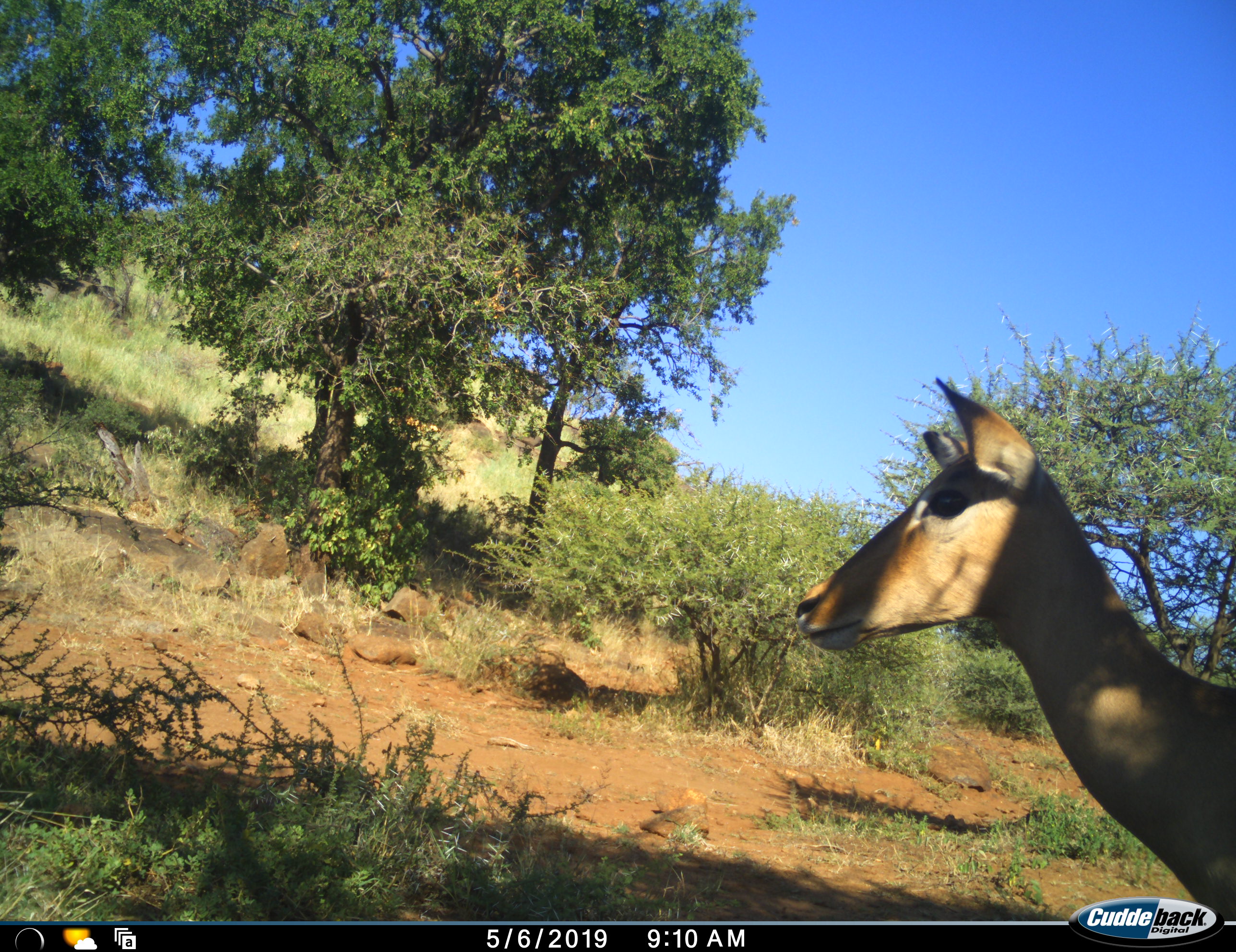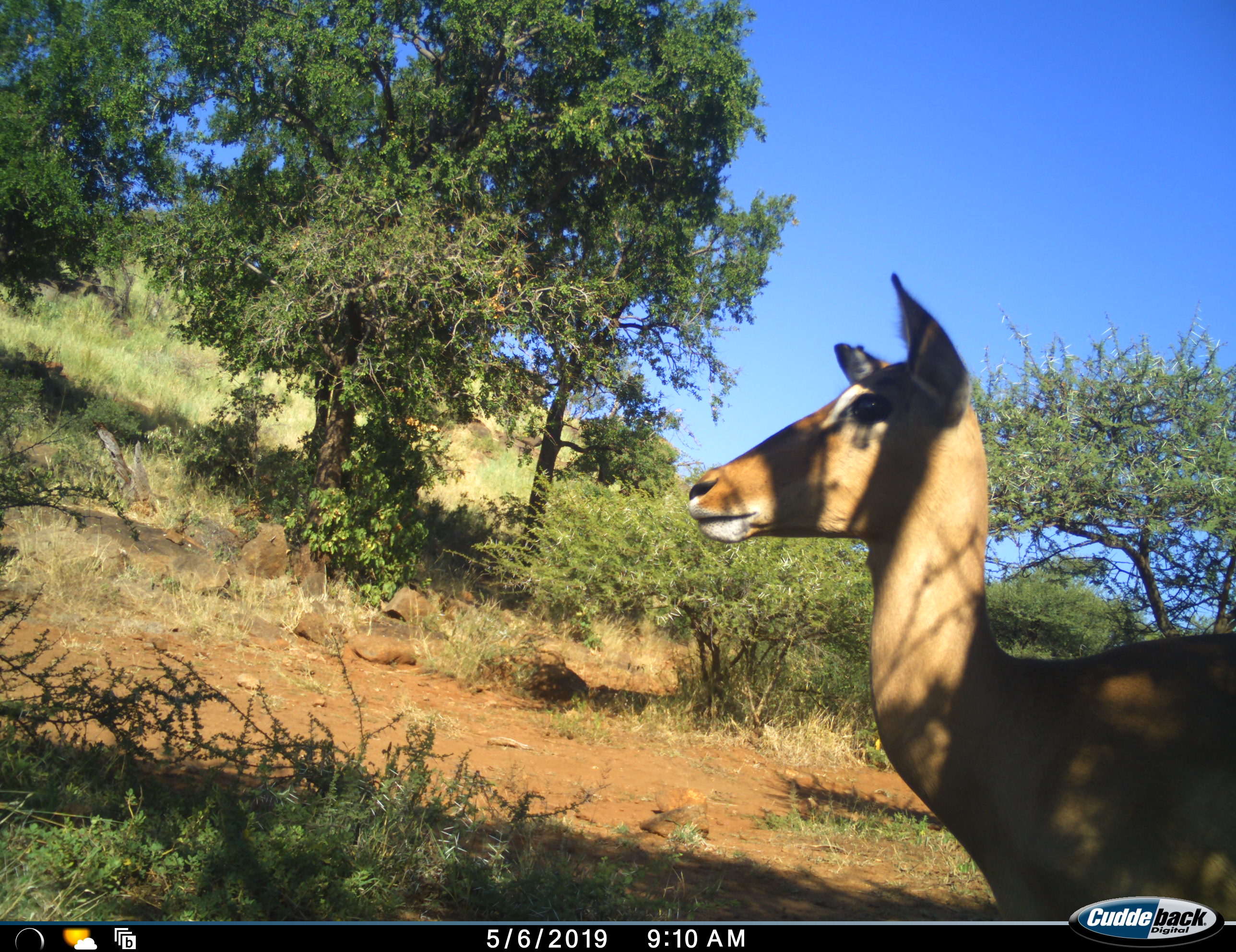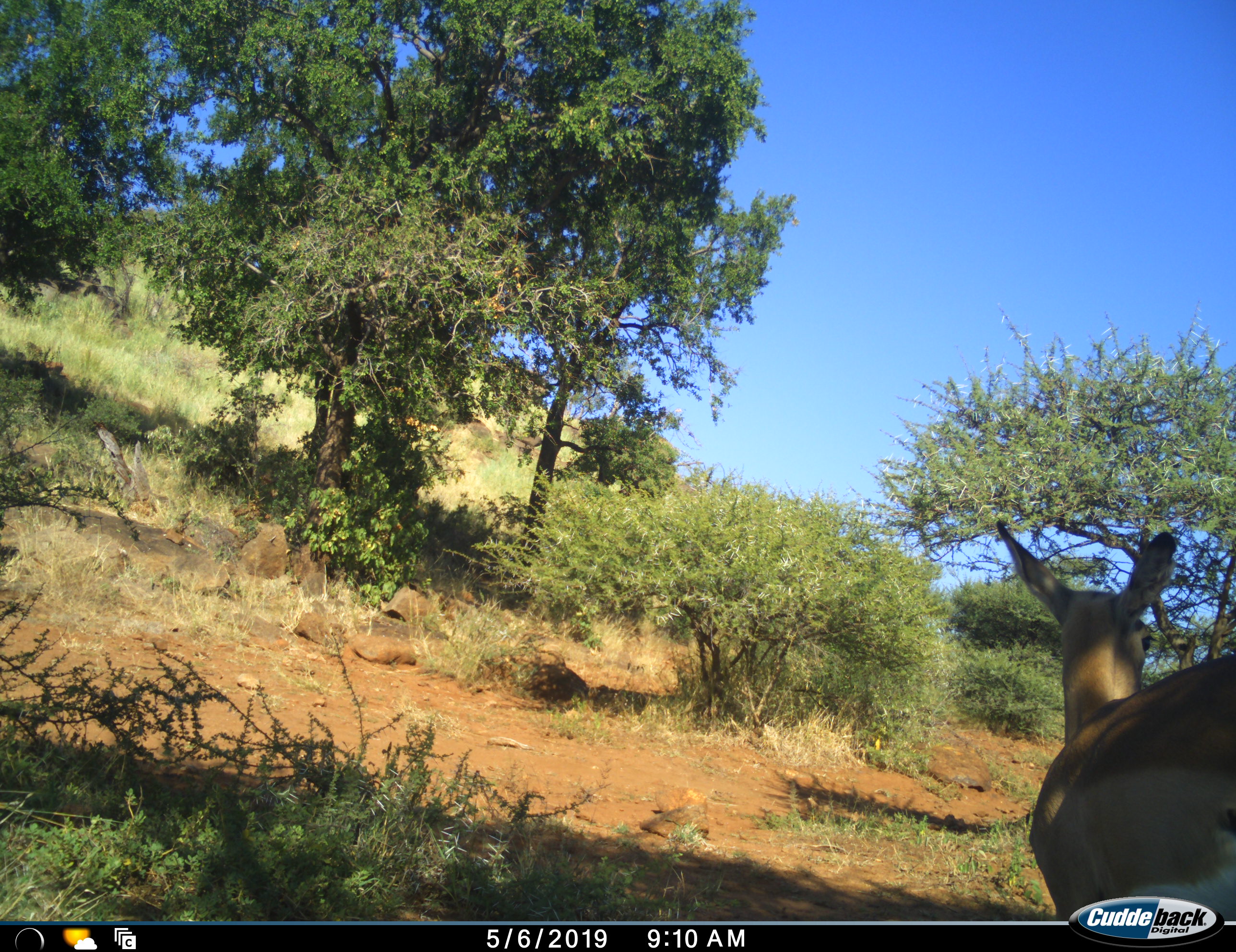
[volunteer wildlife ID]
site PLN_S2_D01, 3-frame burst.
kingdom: Animalia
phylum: Chordata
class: Mammalia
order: Artiodactyla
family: Bovidae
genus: Aepyceros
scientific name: Aepyceros melampus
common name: impala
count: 1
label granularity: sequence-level